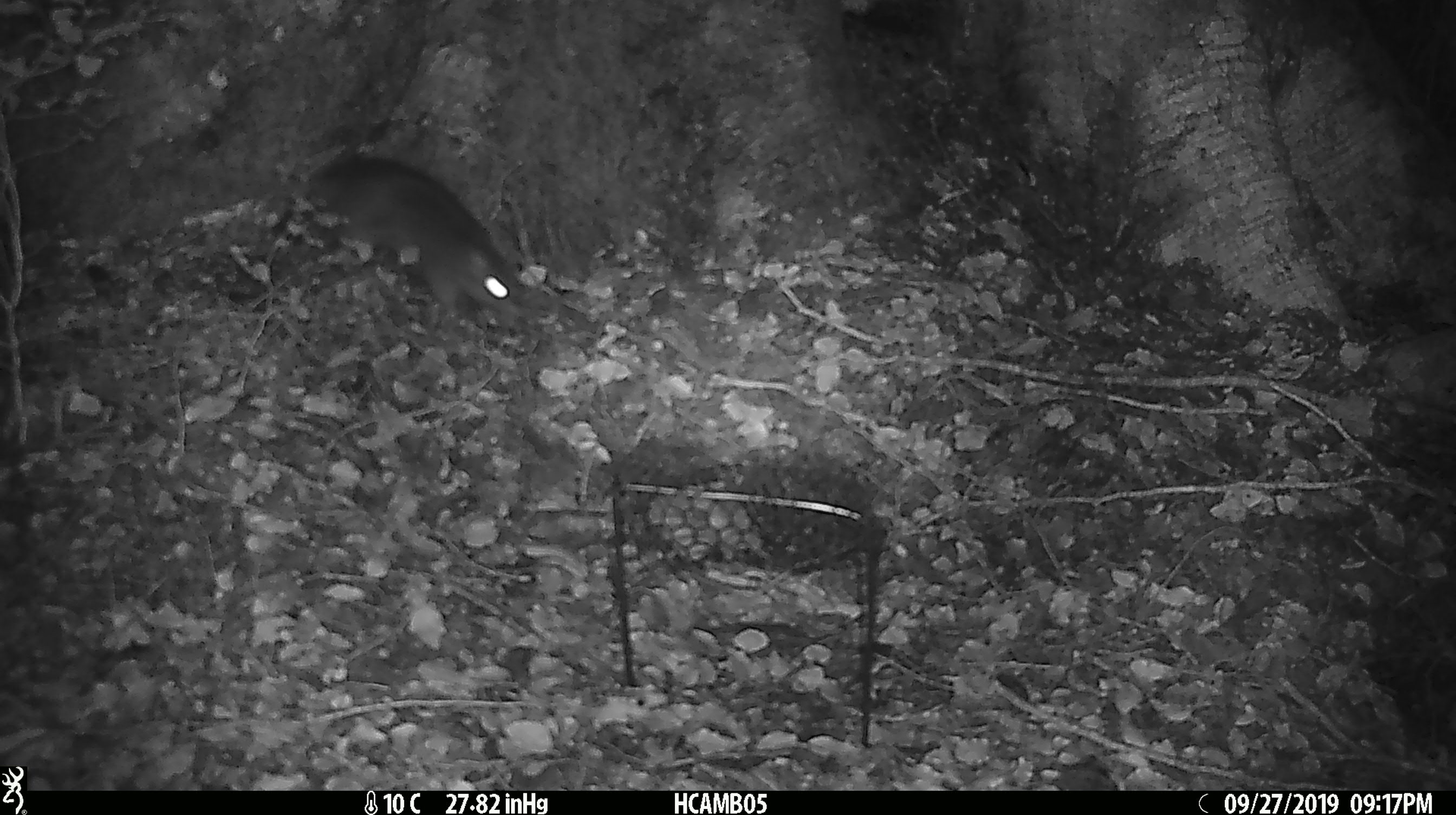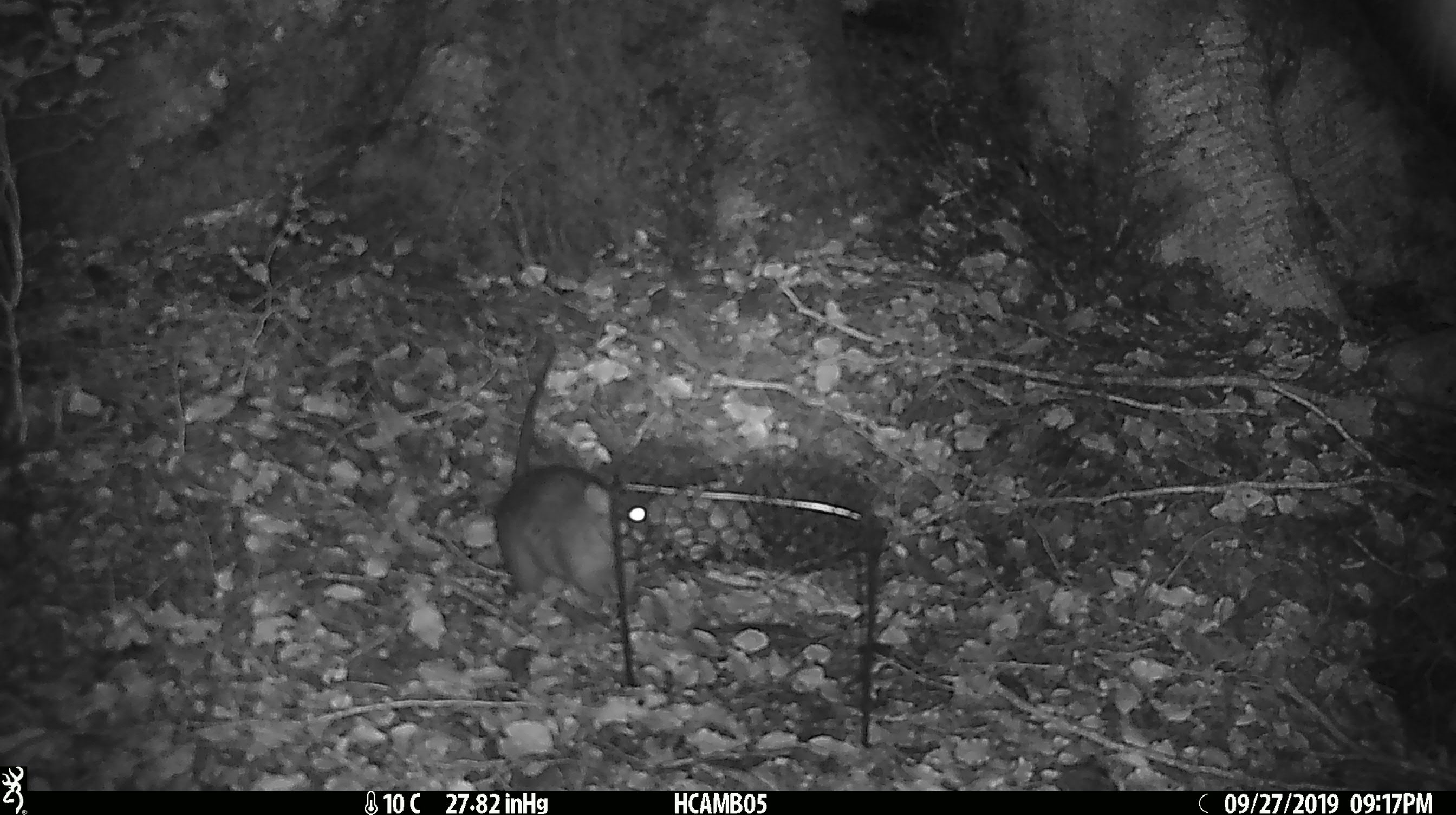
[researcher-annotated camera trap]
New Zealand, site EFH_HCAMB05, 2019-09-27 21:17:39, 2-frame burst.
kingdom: Animalia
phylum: Chordata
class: Mammalia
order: Rodentia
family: Muridae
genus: Rattus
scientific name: Rattus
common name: rat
Rat (Rattus).